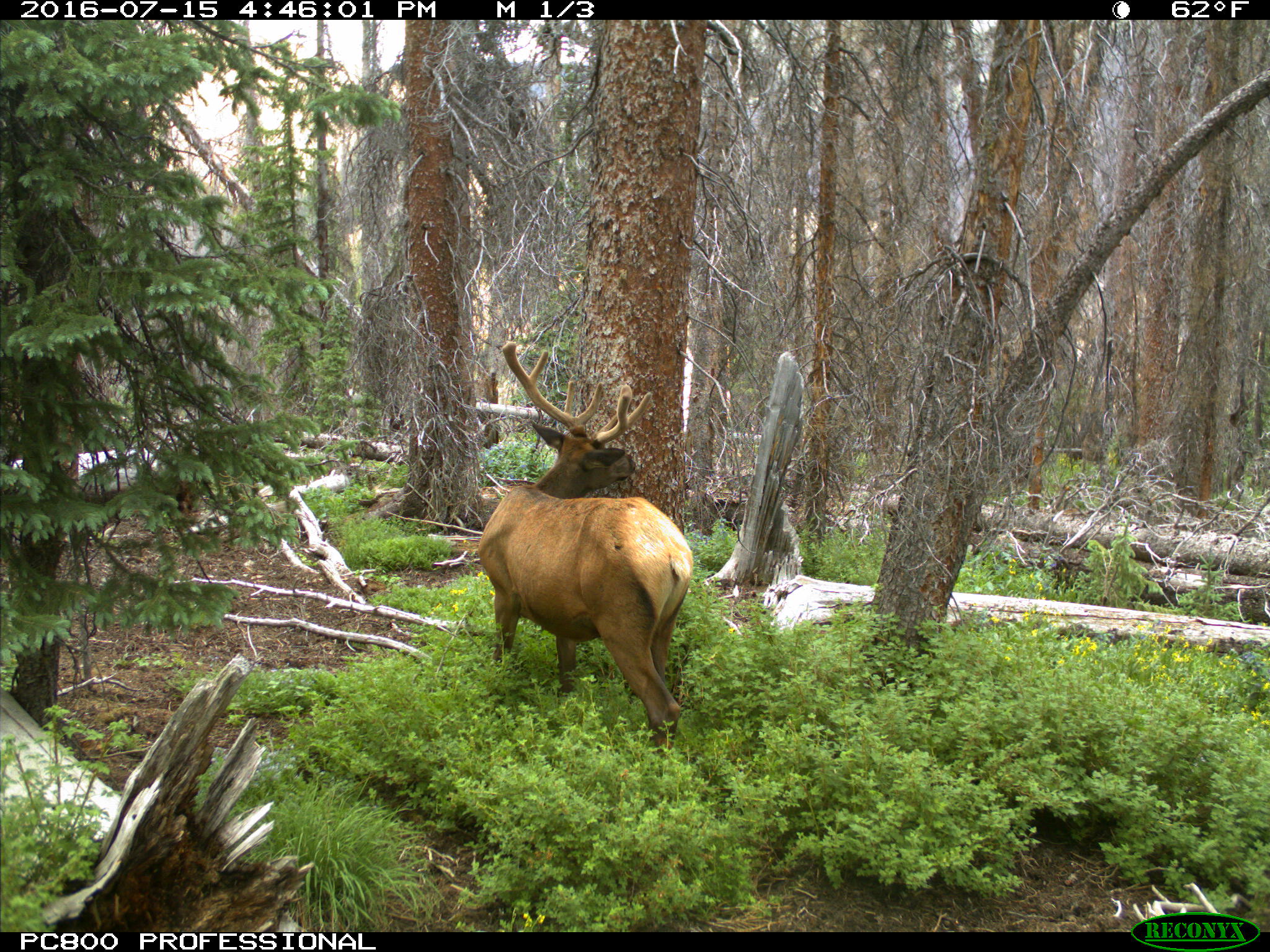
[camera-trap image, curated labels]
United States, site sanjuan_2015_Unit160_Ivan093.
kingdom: Animalia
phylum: Chordata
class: Mammalia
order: Artiodactyla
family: Cervidae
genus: Cervus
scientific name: Cervus elaphus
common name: red deer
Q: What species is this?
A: Cervus elaphus (red deer).